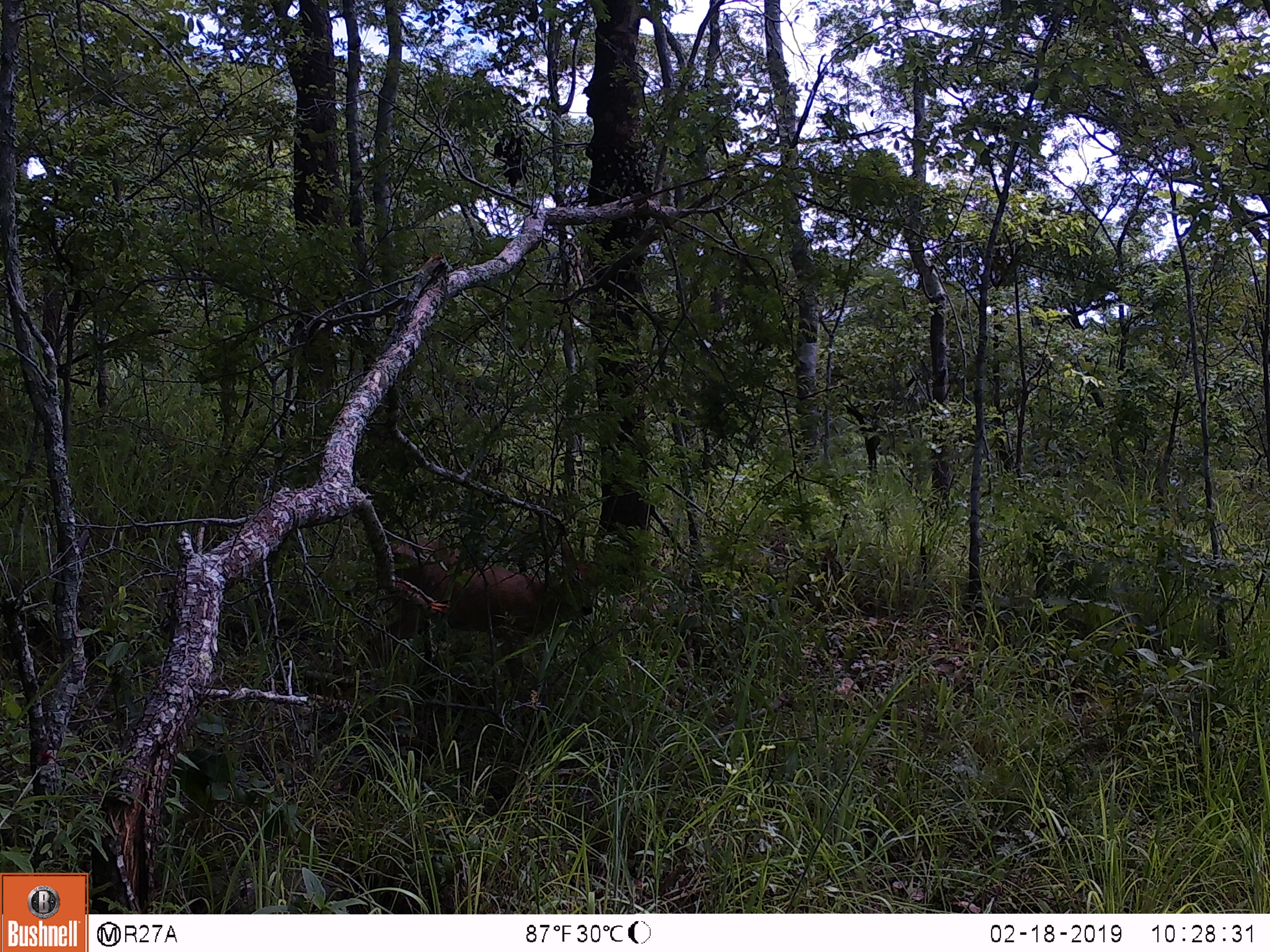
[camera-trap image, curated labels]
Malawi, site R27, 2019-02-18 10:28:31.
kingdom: Animalia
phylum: Chordata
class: Mammalia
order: Artiodactyla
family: Bovidae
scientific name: Antilopinae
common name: small antelope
Small antelope (Antilopinae), count 1.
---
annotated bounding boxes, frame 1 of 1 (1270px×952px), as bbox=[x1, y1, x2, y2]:
small antelope: bbox=[359, 506, 612, 679]